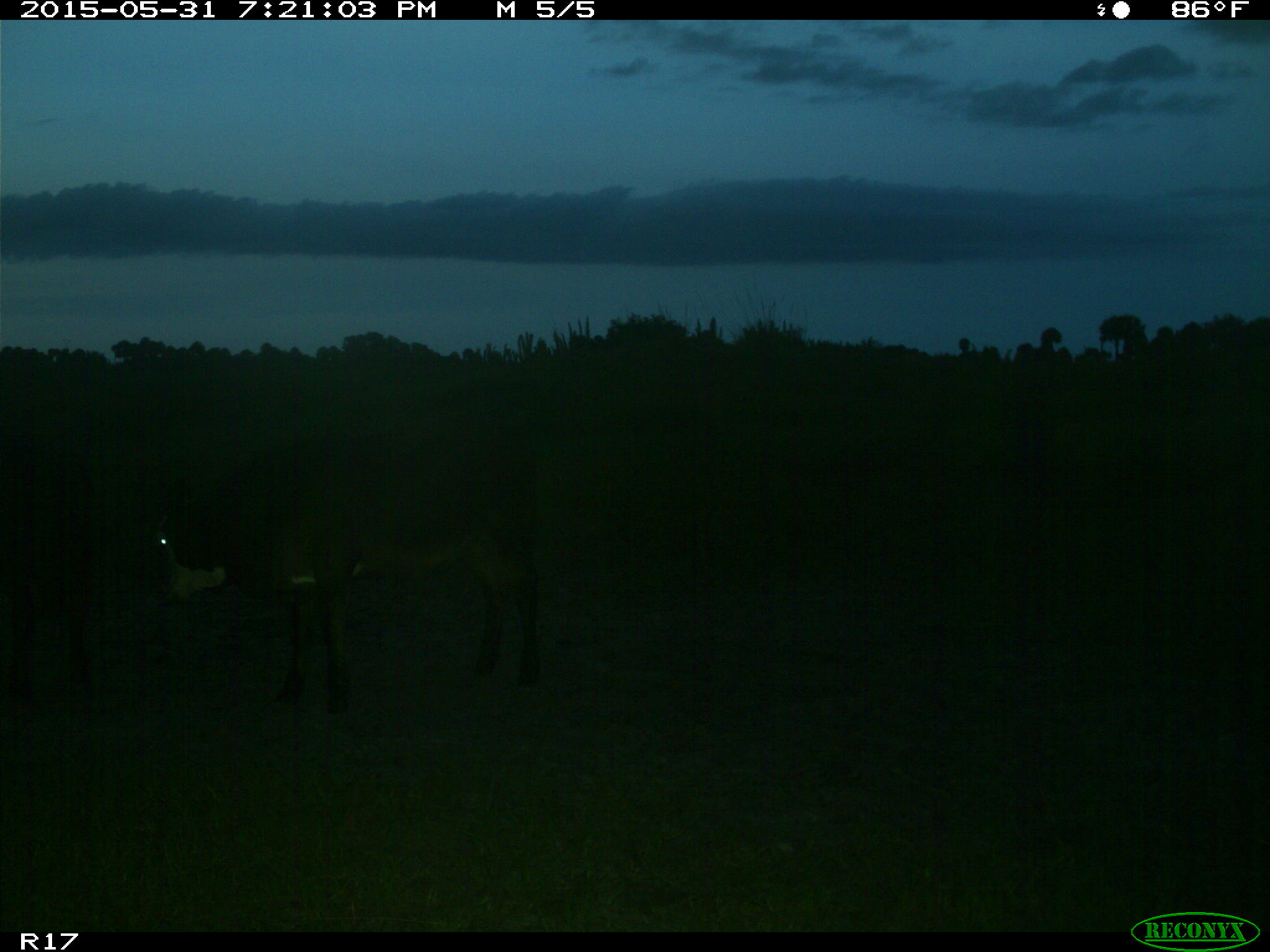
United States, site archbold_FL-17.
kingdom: Animalia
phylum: Chordata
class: Mammalia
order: Artiodactyla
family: Bovidae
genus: Bos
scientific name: Bos taurus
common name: domestic cow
Bos taurus (domestic cow).